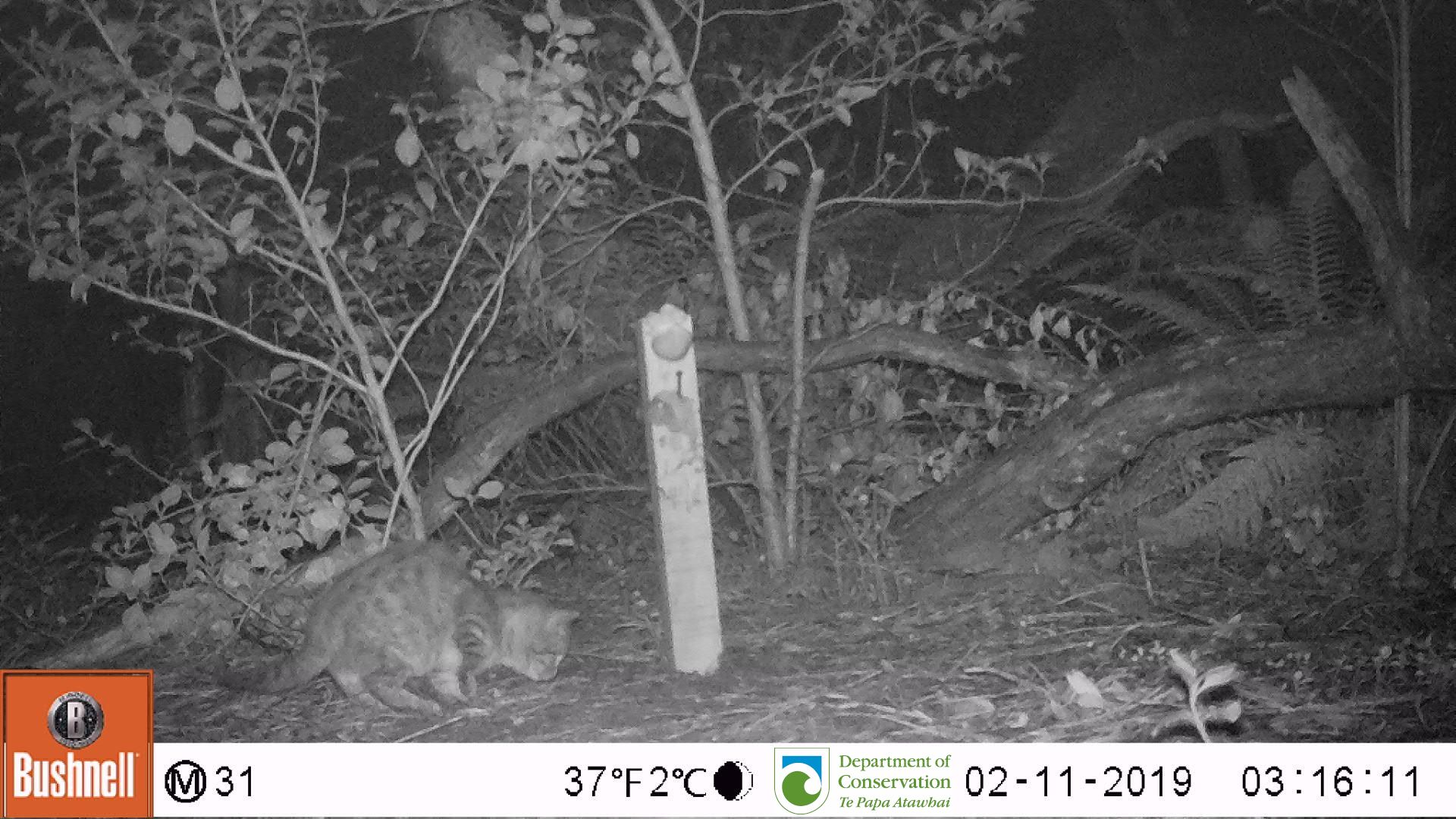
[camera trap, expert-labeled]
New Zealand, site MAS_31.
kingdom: Animalia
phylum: Chordata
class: Mammalia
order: Carnivora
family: Felidae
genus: Felis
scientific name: Felis catus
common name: domestic cat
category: cat